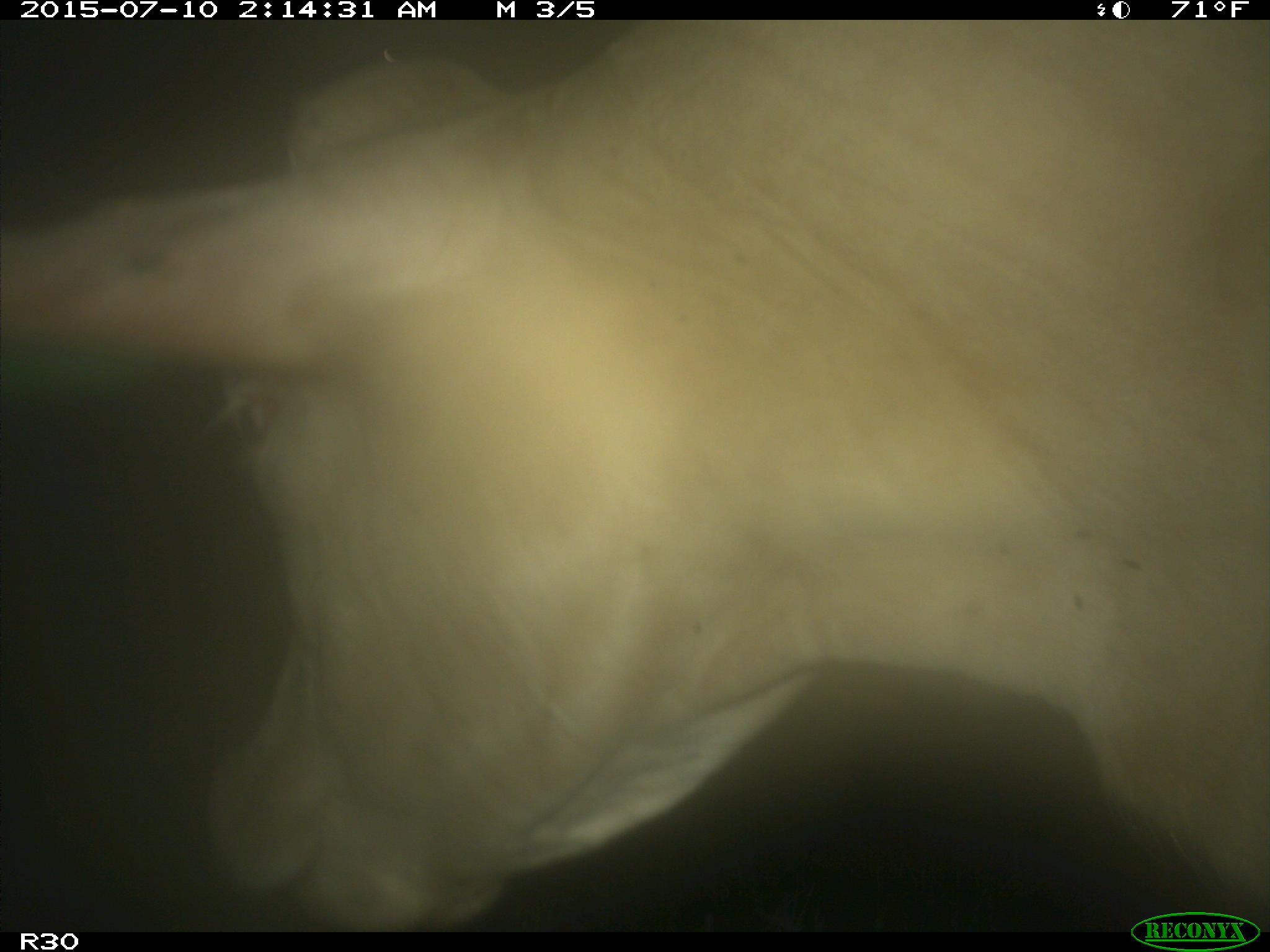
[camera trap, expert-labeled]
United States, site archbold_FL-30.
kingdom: Animalia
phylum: Chordata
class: Mammalia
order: Artiodactyla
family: Bovidae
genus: Bos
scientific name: Bos taurus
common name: domestic cow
Bos taurus (domestic cow).